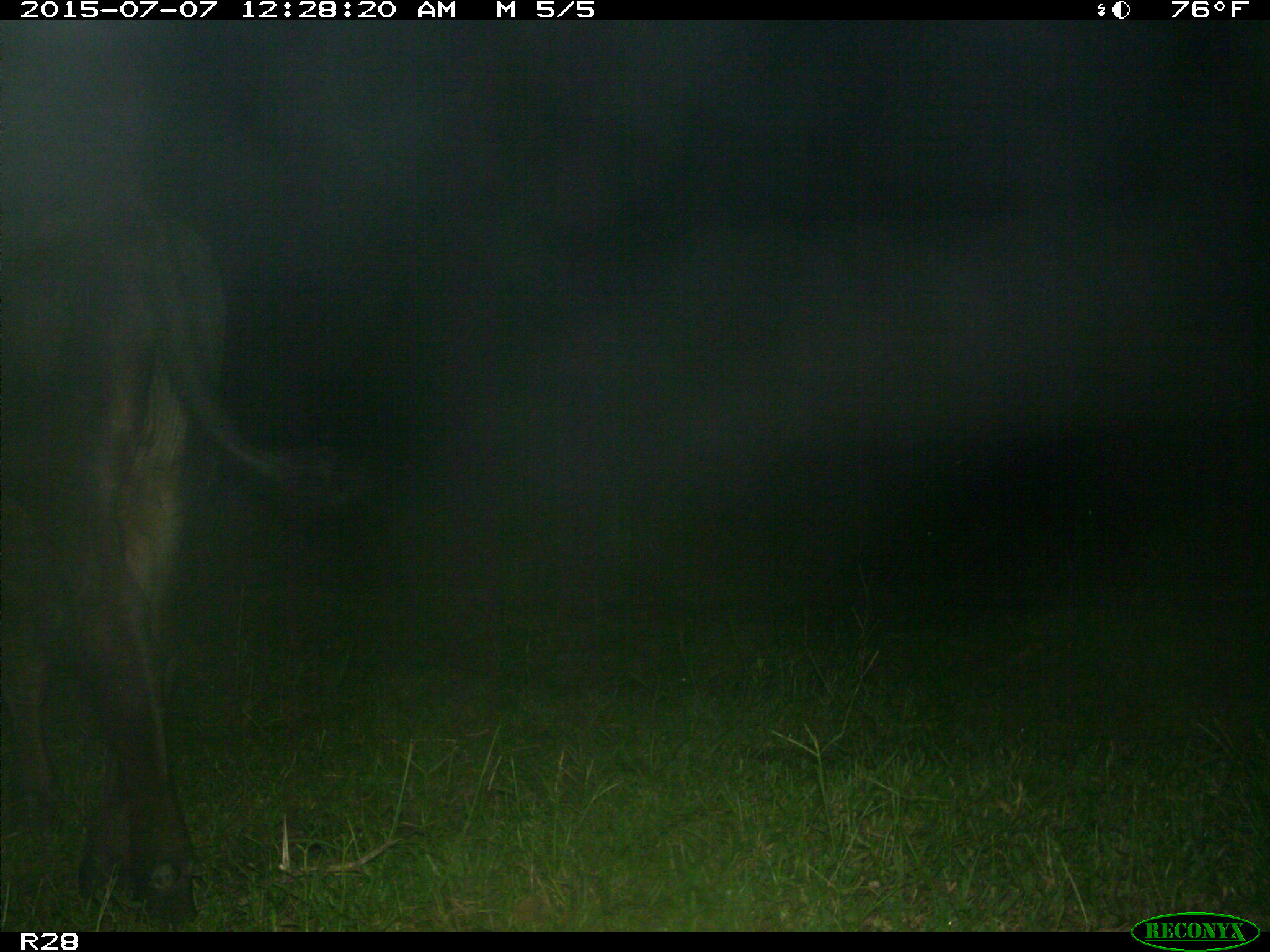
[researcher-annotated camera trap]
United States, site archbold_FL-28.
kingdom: Animalia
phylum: Chordata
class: Mammalia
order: Artiodactyla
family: Bovidae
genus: Bos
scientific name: Bos taurus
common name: domestic cow